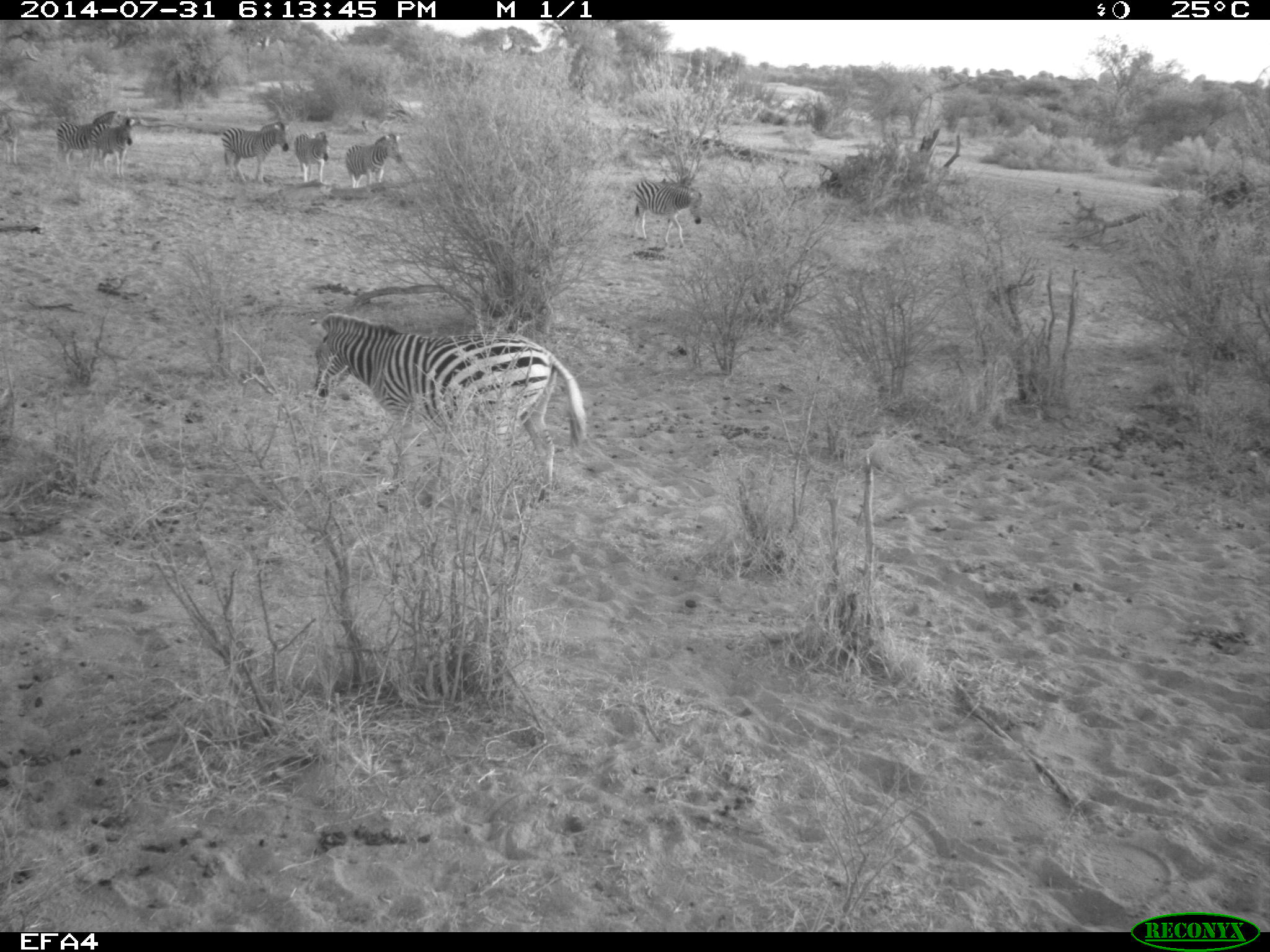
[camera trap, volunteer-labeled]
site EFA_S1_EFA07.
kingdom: Animalia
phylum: Chordata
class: Mammalia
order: Perissodactyla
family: Equidae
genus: Equus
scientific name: Equus quagga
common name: plains zebra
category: zebraplains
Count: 7.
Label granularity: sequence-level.